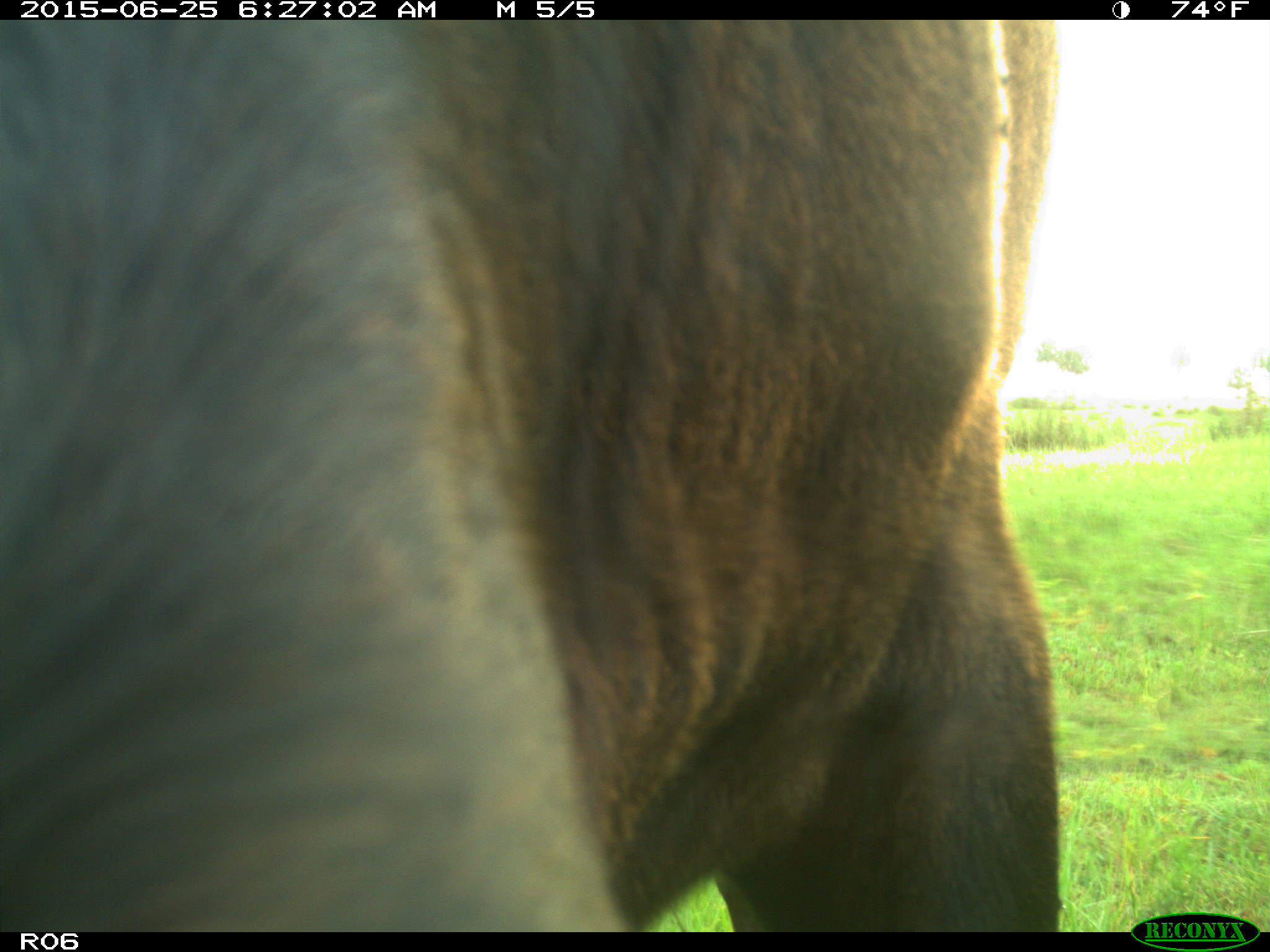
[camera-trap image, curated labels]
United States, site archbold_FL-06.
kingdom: Animalia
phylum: Chordata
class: Mammalia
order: Artiodactyla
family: Bovidae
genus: Bos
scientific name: Bos taurus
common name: domestic cow